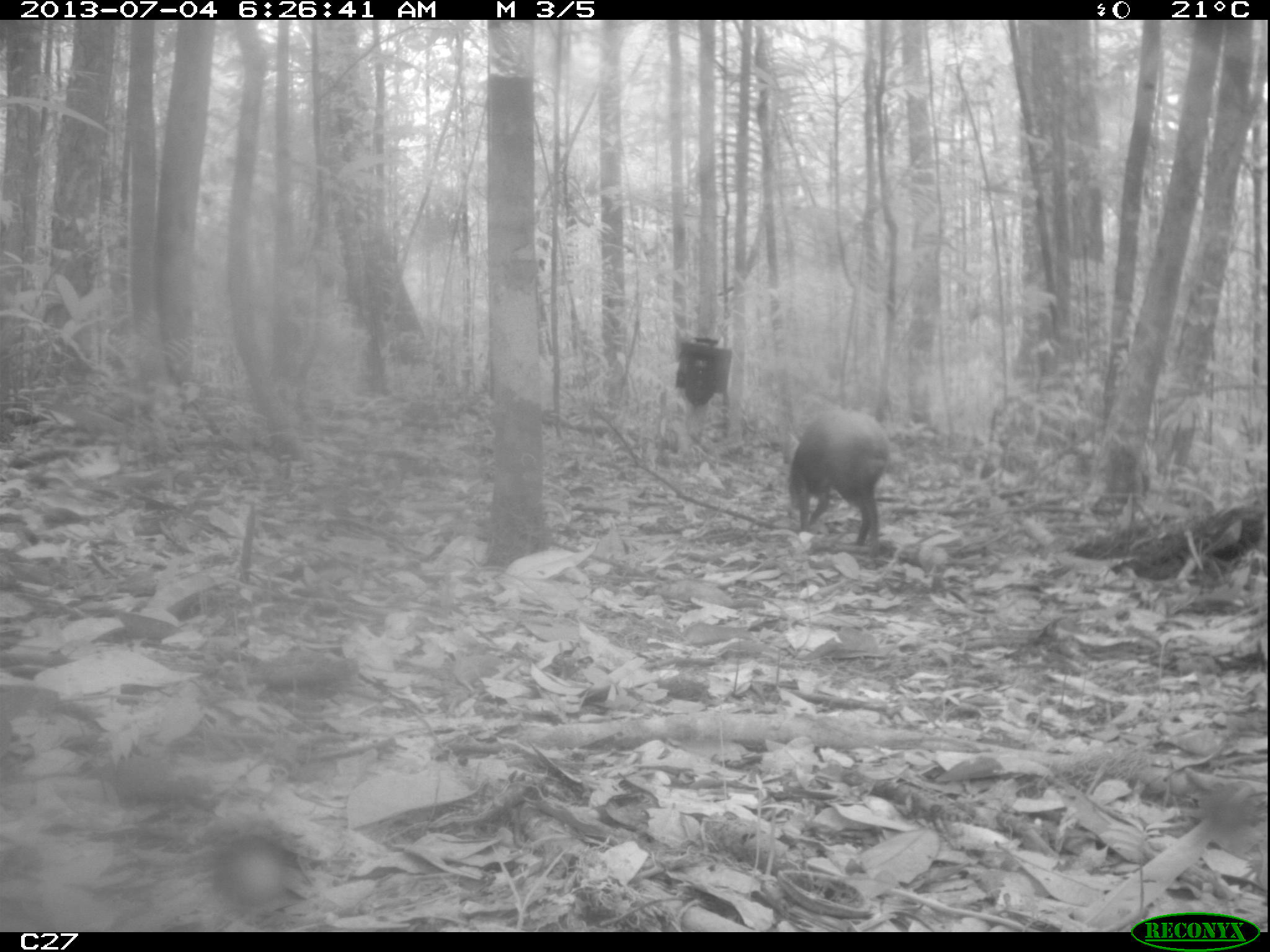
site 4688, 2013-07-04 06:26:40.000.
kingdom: Animalia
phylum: Chordata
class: Mammalia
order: Rodentia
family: Dasyproctidae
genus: Dasyprocta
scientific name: Dasyprocta leporina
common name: red-rumped agouti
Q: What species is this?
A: Dasyprocta leporina (red-rumped agouti).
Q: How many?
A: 1.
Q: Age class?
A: Adult.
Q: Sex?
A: Male.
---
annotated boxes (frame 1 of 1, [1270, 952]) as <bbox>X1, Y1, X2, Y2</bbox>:
dasyprocta leporina: <bbox>788, 410, 889, 546</bbox>